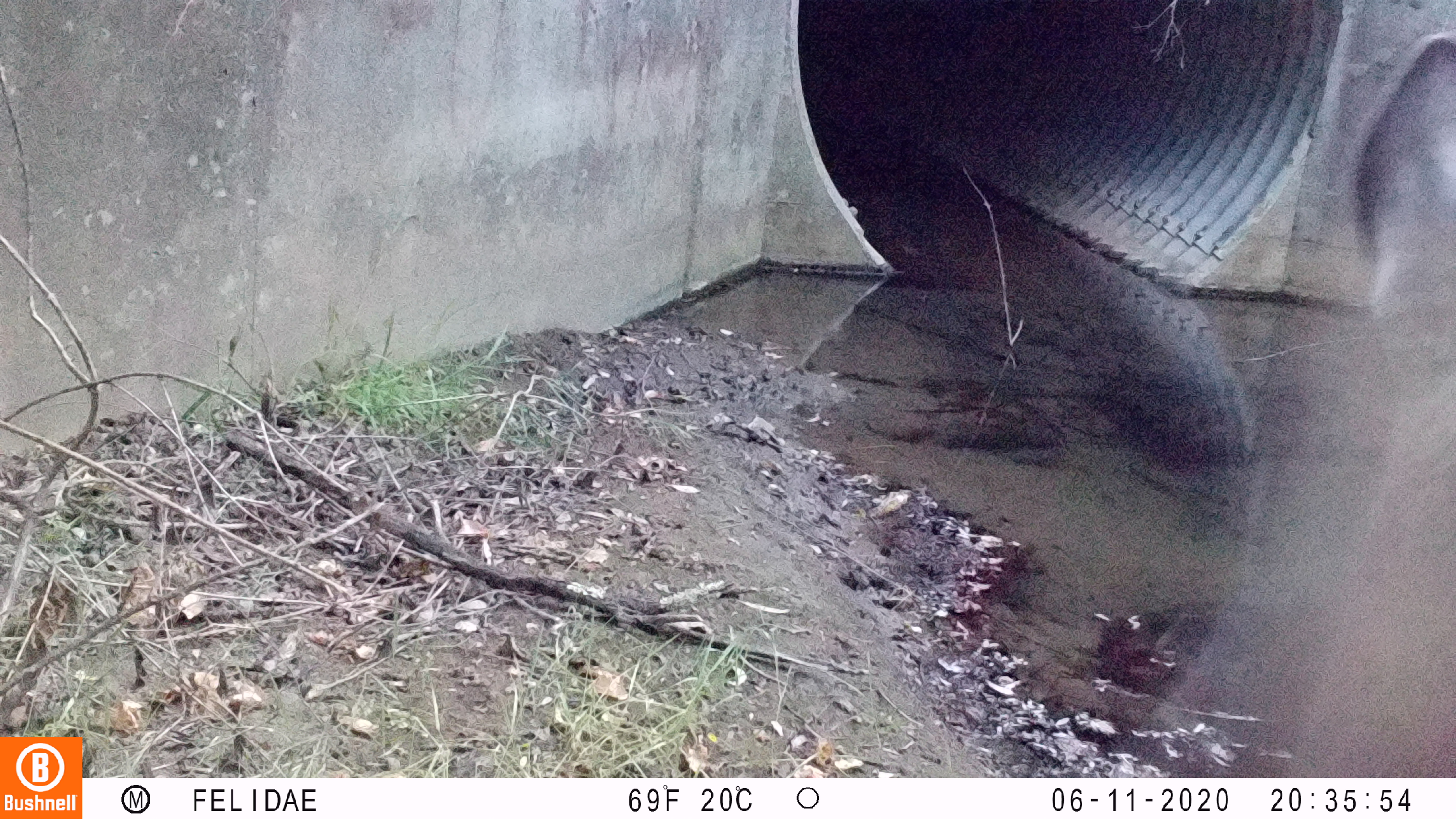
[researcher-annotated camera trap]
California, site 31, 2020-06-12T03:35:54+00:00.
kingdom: Animalia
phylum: Chordata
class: Mammalia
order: Artiodactyla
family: Cervidae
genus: Odocoileus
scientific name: Odocoileus hemionus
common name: mule deer